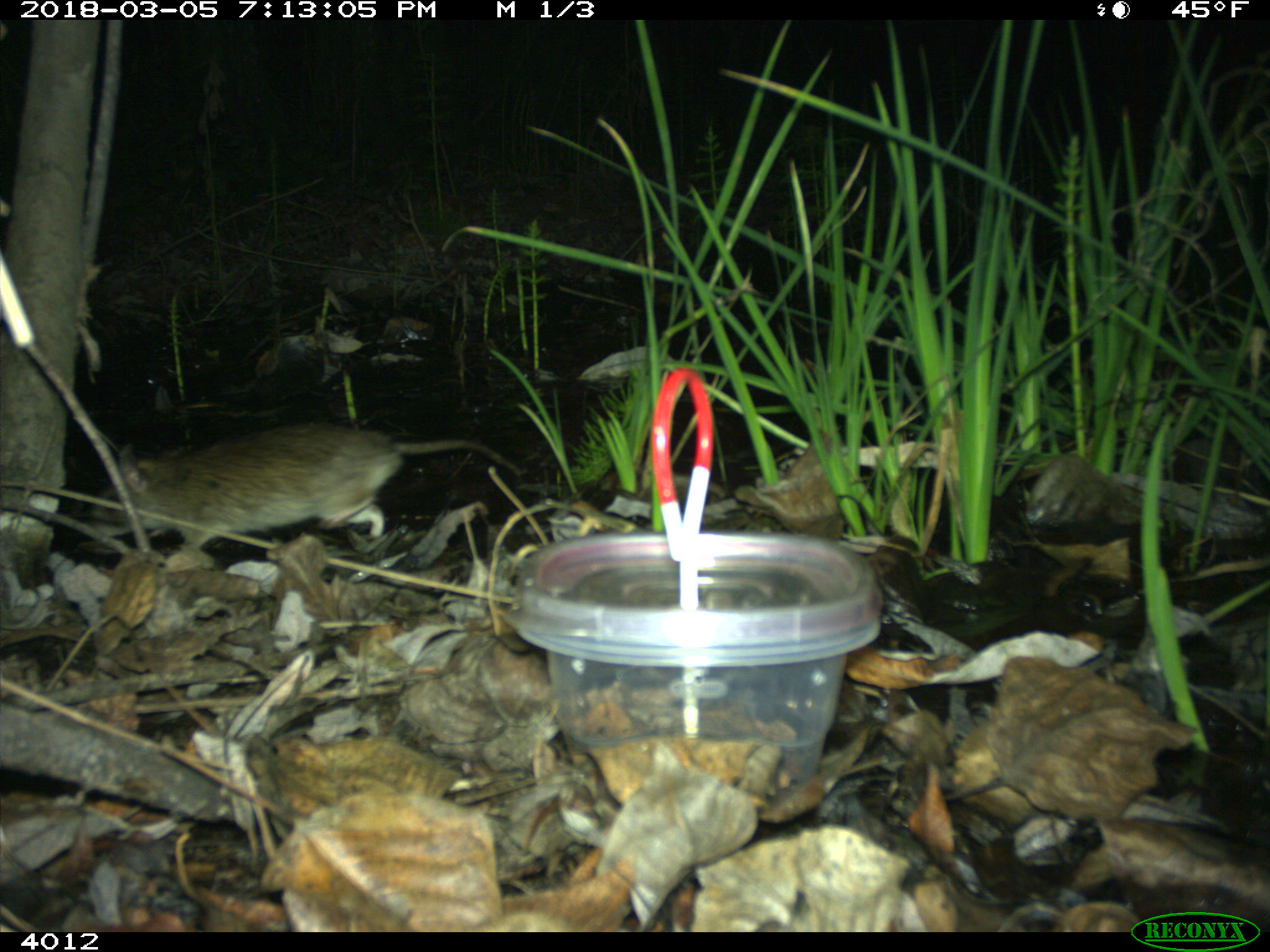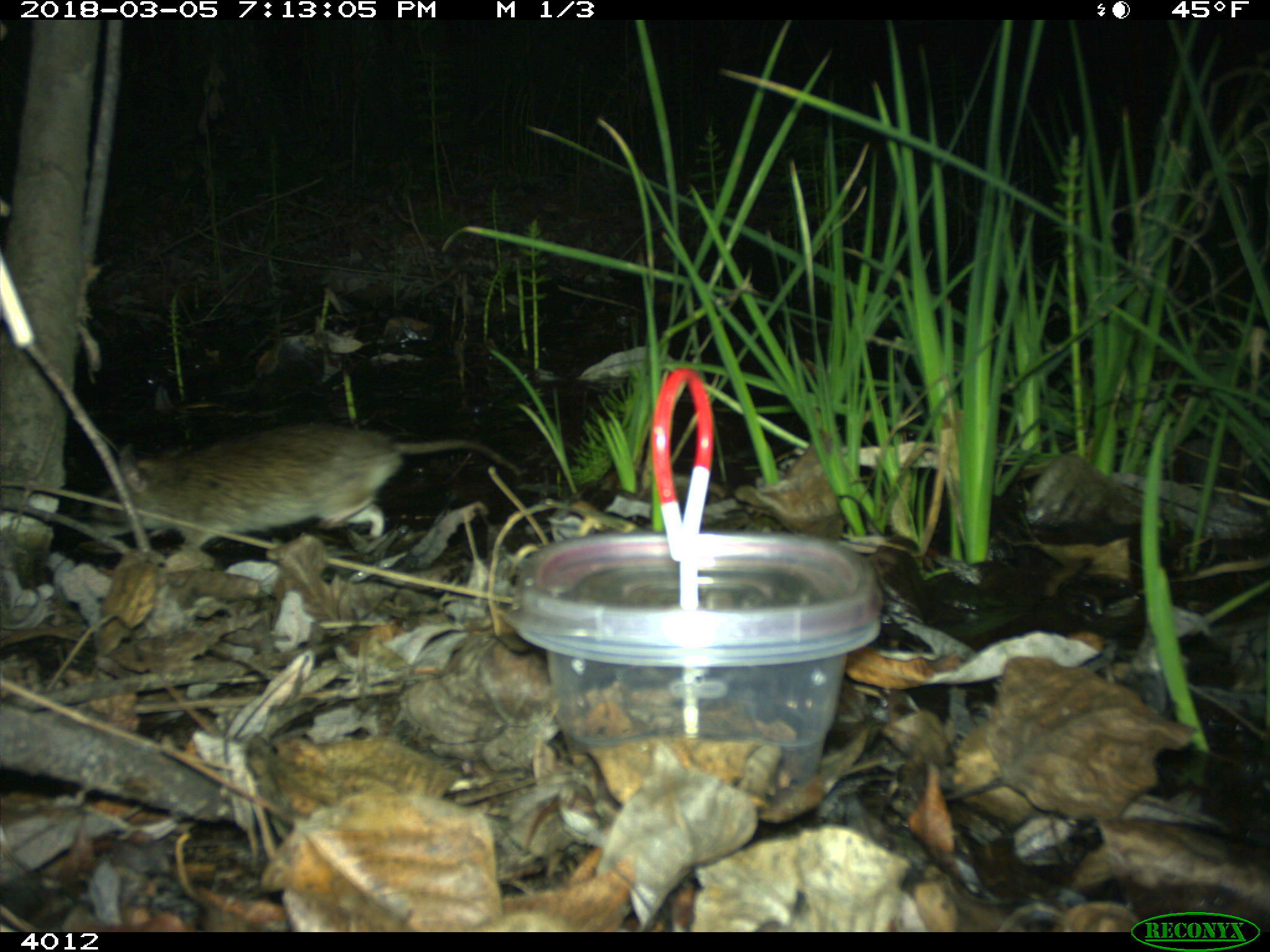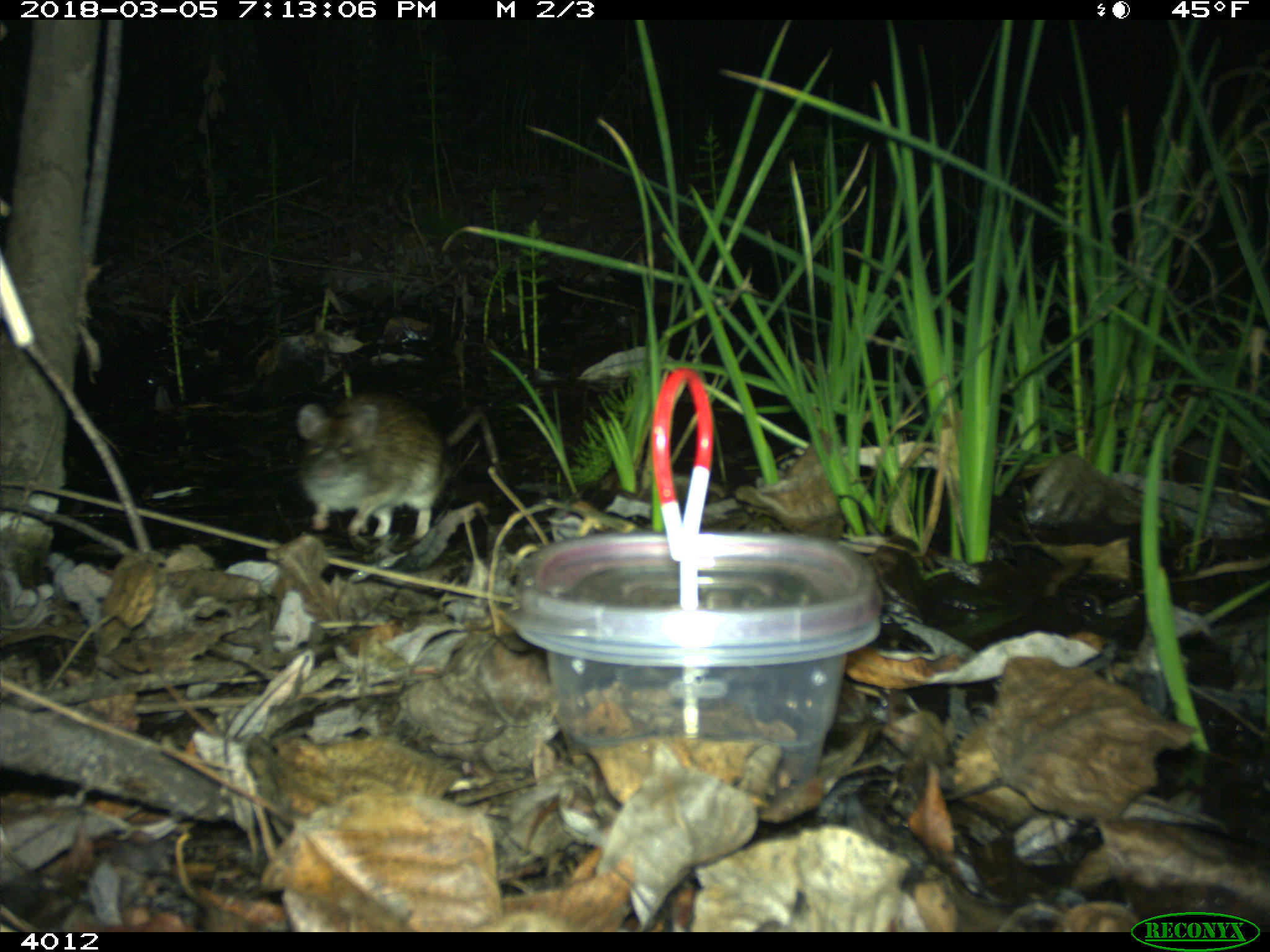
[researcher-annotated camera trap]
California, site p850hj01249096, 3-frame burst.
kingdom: Animalia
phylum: Chordata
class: Mammalia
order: Rodentia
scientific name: Rodentia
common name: rodent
Rodent (Rodentia).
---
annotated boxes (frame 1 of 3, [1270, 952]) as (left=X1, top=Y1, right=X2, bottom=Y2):
rodent: (left=91, top=417, right=522, bottom=552)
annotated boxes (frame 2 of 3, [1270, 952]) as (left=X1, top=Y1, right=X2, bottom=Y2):
rodent: (left=86, top=423, right=522, bottom=554)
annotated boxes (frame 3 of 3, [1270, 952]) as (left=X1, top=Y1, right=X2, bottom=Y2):
rodent: (left=296, top=391, right=445, bottom=538)